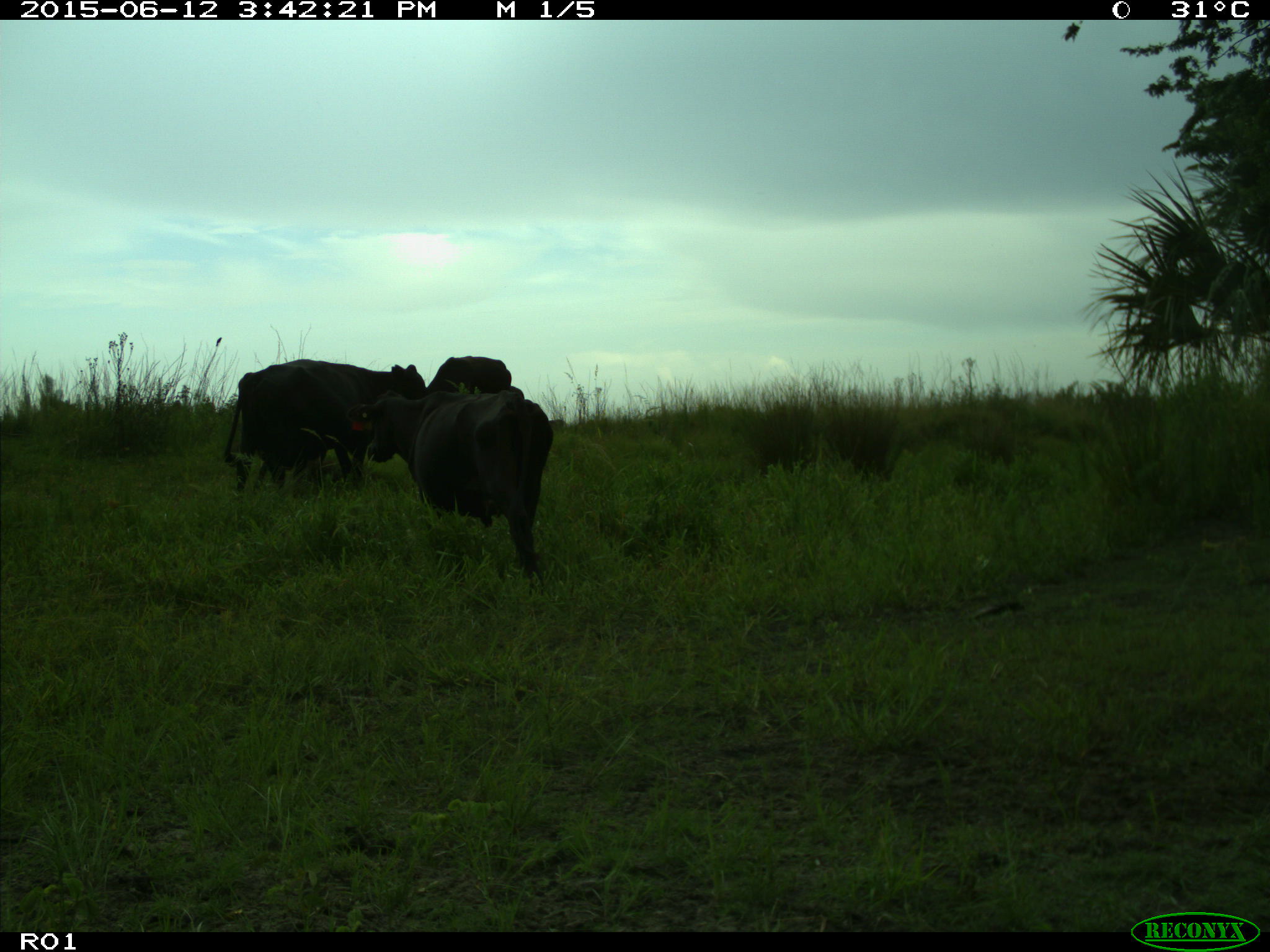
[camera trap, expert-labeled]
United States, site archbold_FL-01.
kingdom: Animalia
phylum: Chordata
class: Mammalia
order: Artiodactyla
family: Bovidae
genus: Bos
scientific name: Bos taurus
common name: domestic cow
Bos taurus (domestic cow).